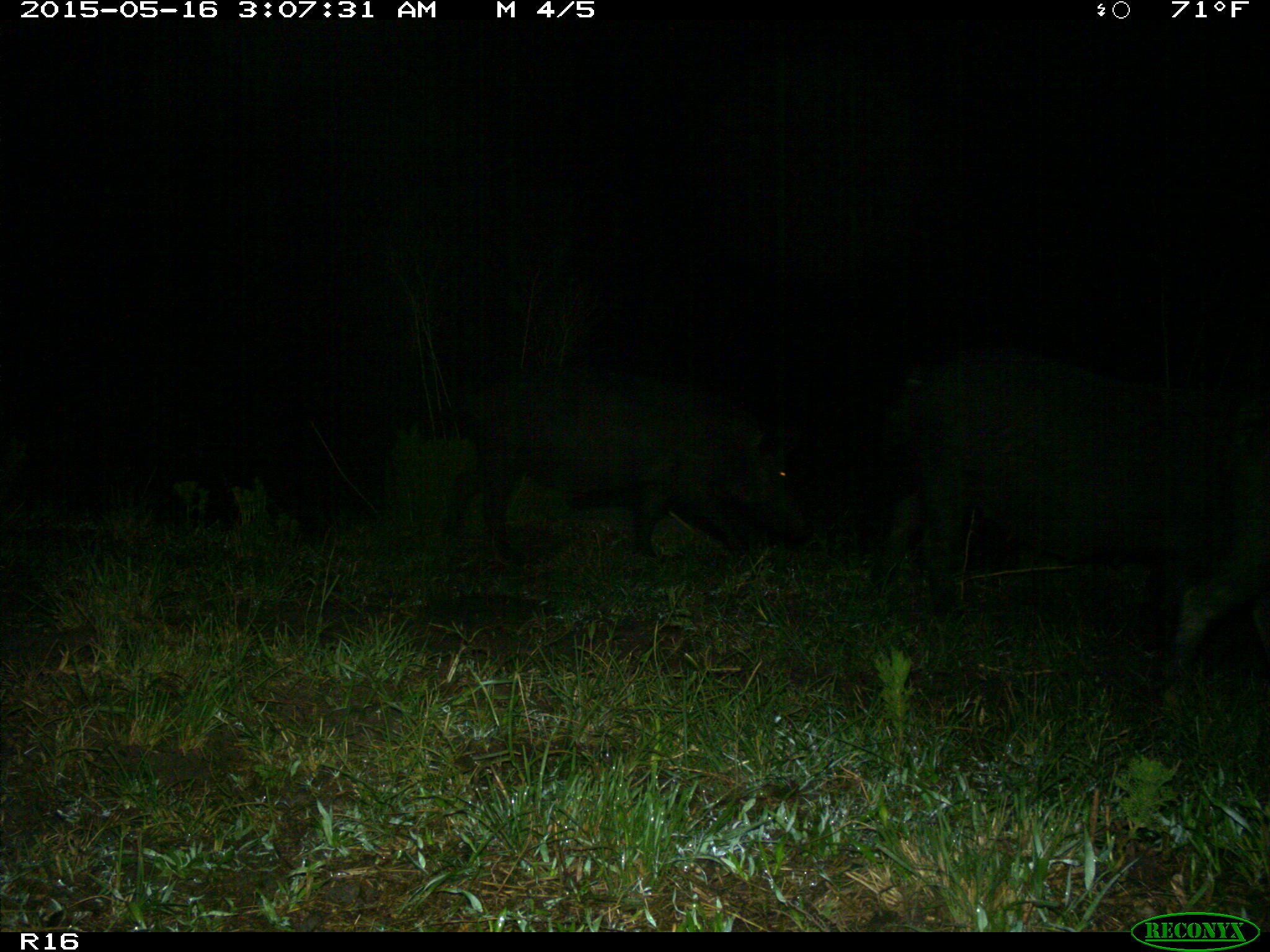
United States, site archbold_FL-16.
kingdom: Animalia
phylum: Chordata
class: Mammalia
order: Artiodactyla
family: Suidae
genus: Sus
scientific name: Sus scrofa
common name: wild boar